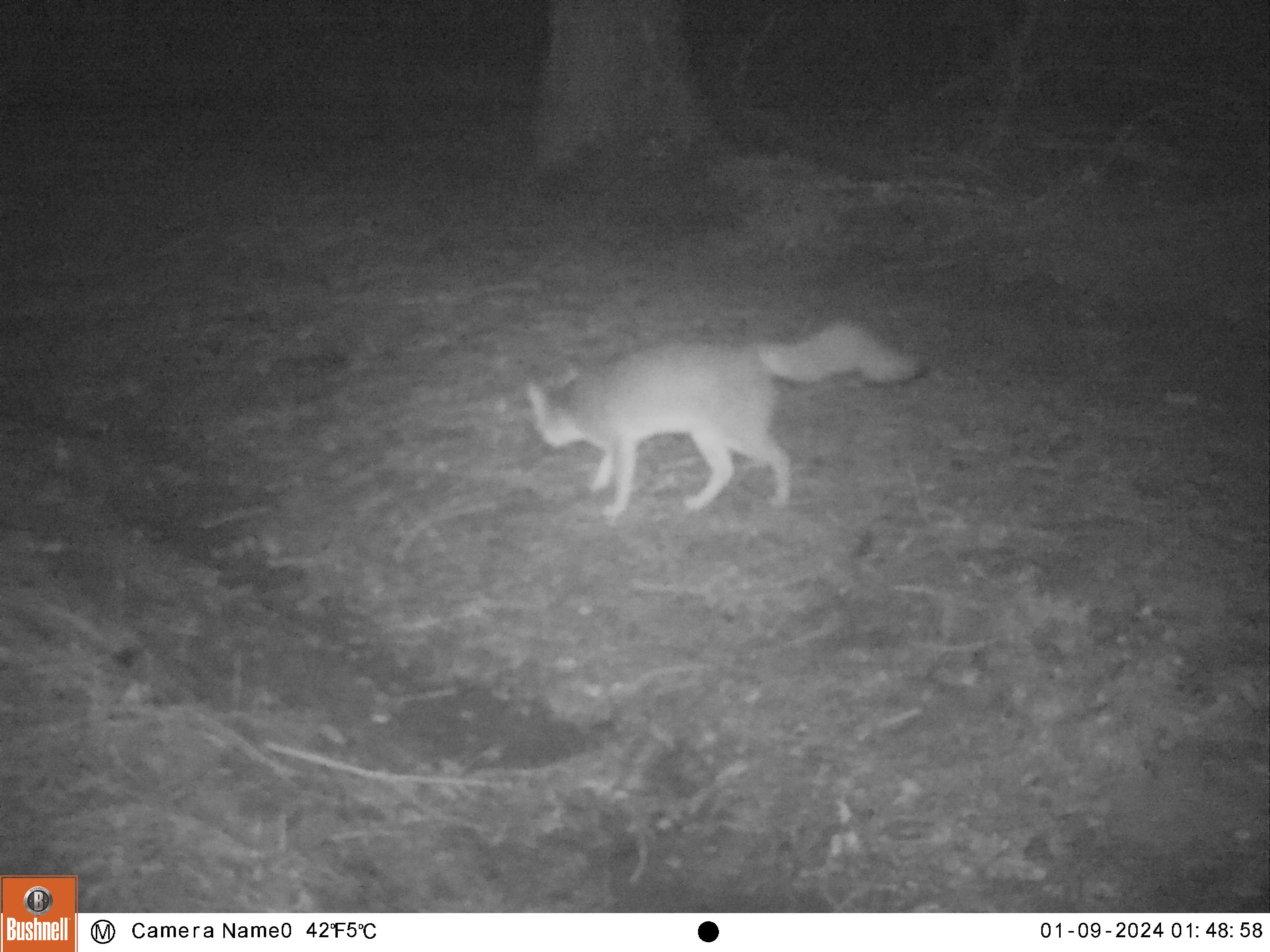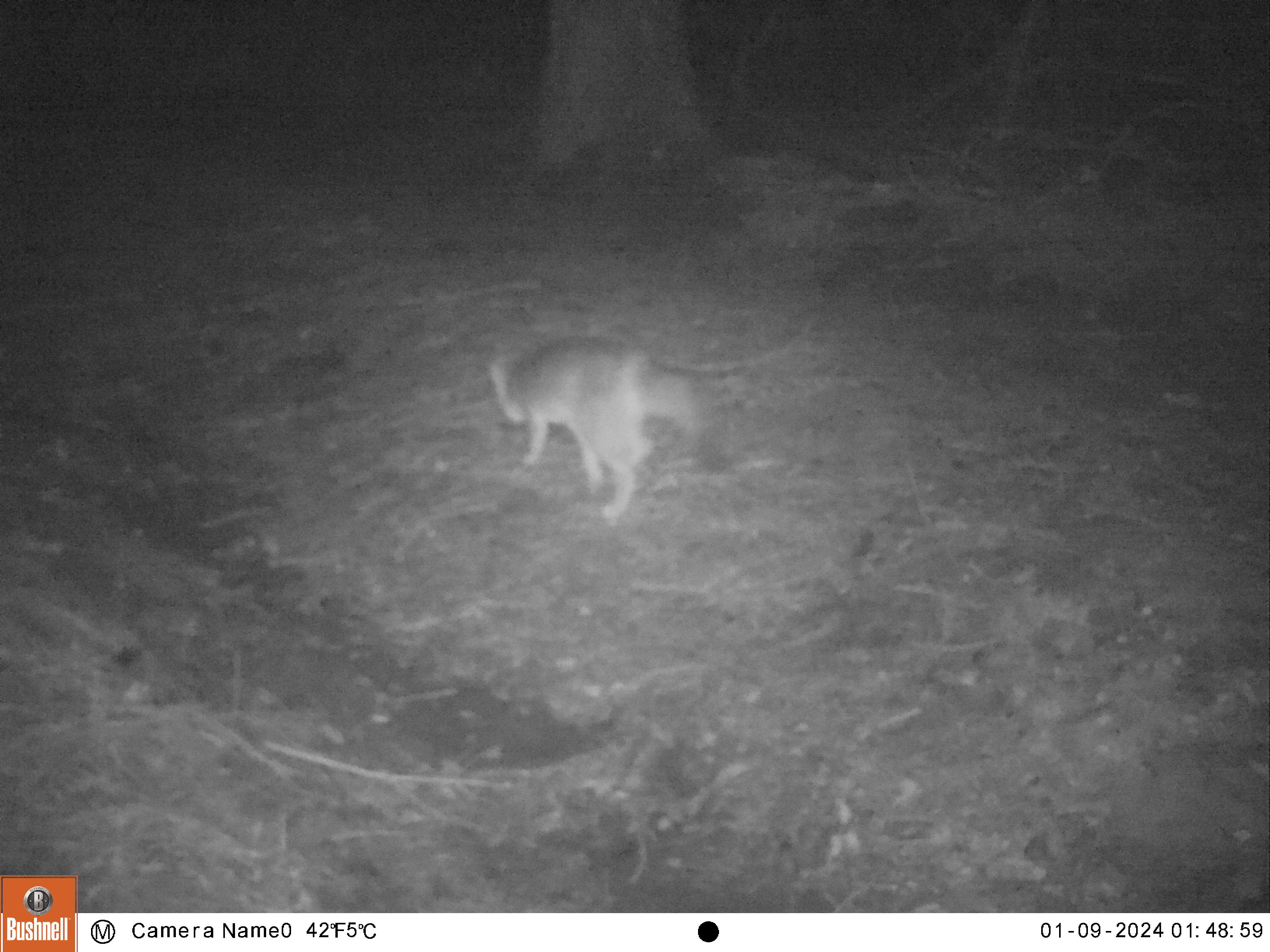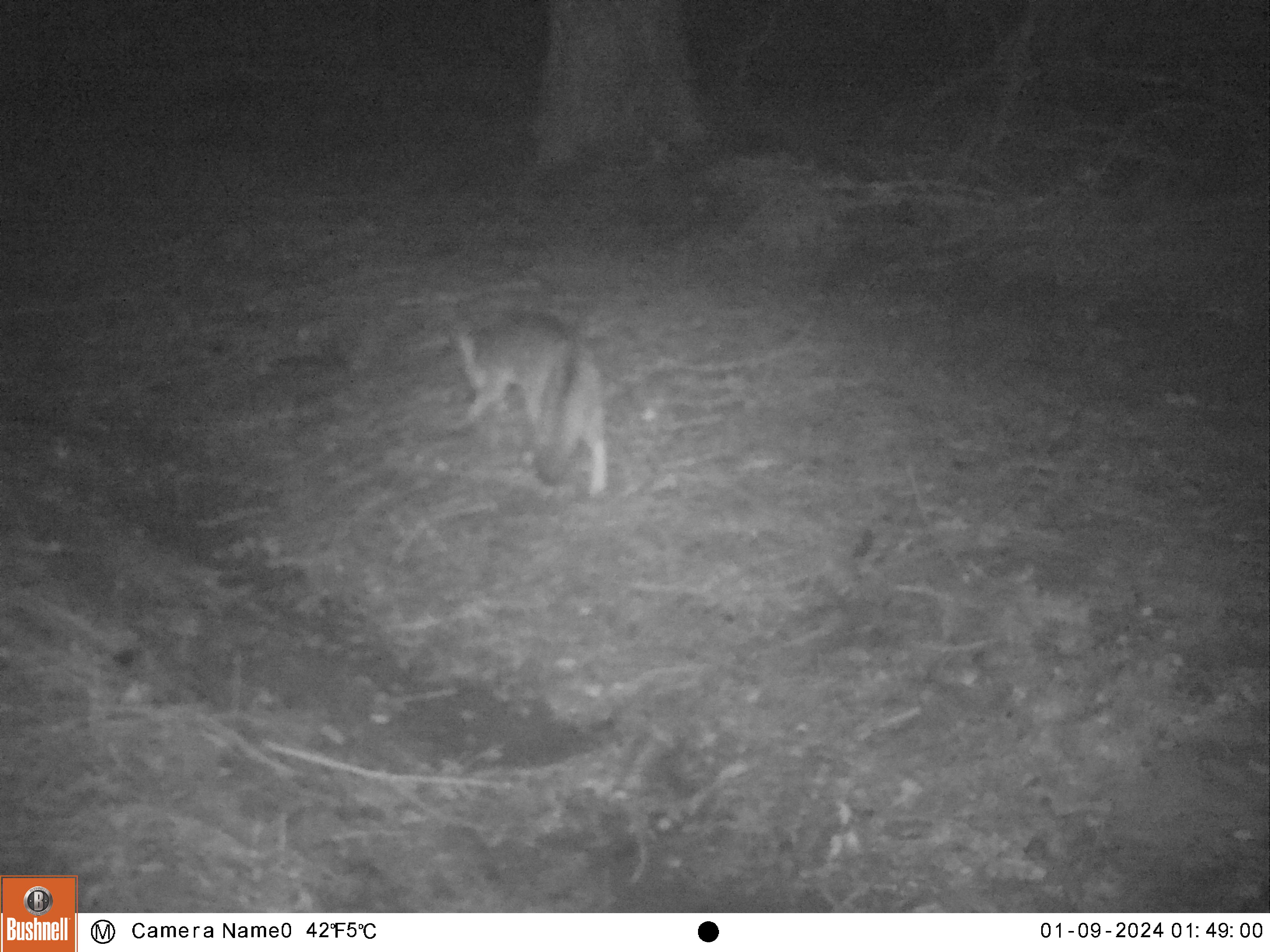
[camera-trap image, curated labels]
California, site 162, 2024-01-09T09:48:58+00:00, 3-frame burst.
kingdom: Animalia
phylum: Chordata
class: Mammalia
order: Carnivora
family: Canidae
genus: Urocyon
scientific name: Urocyon cinereoargenteus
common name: gray fox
Gray fox (Urocyon cinereoargenteus).